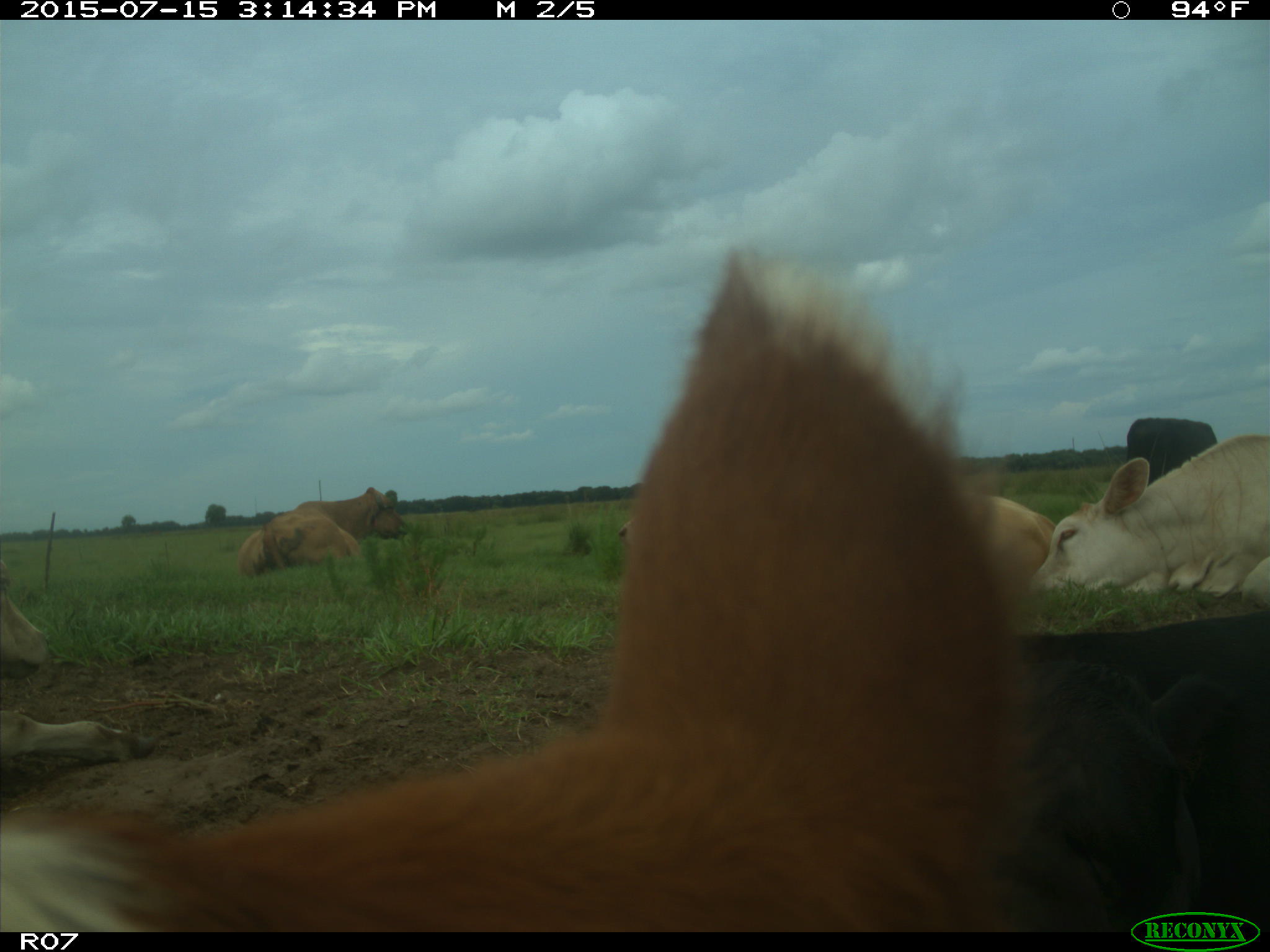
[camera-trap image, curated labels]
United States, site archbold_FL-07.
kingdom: Animalia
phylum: Chordata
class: Mammalia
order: Artiodactyla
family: Bovidae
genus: Bos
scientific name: Bos taurus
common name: domestic cow